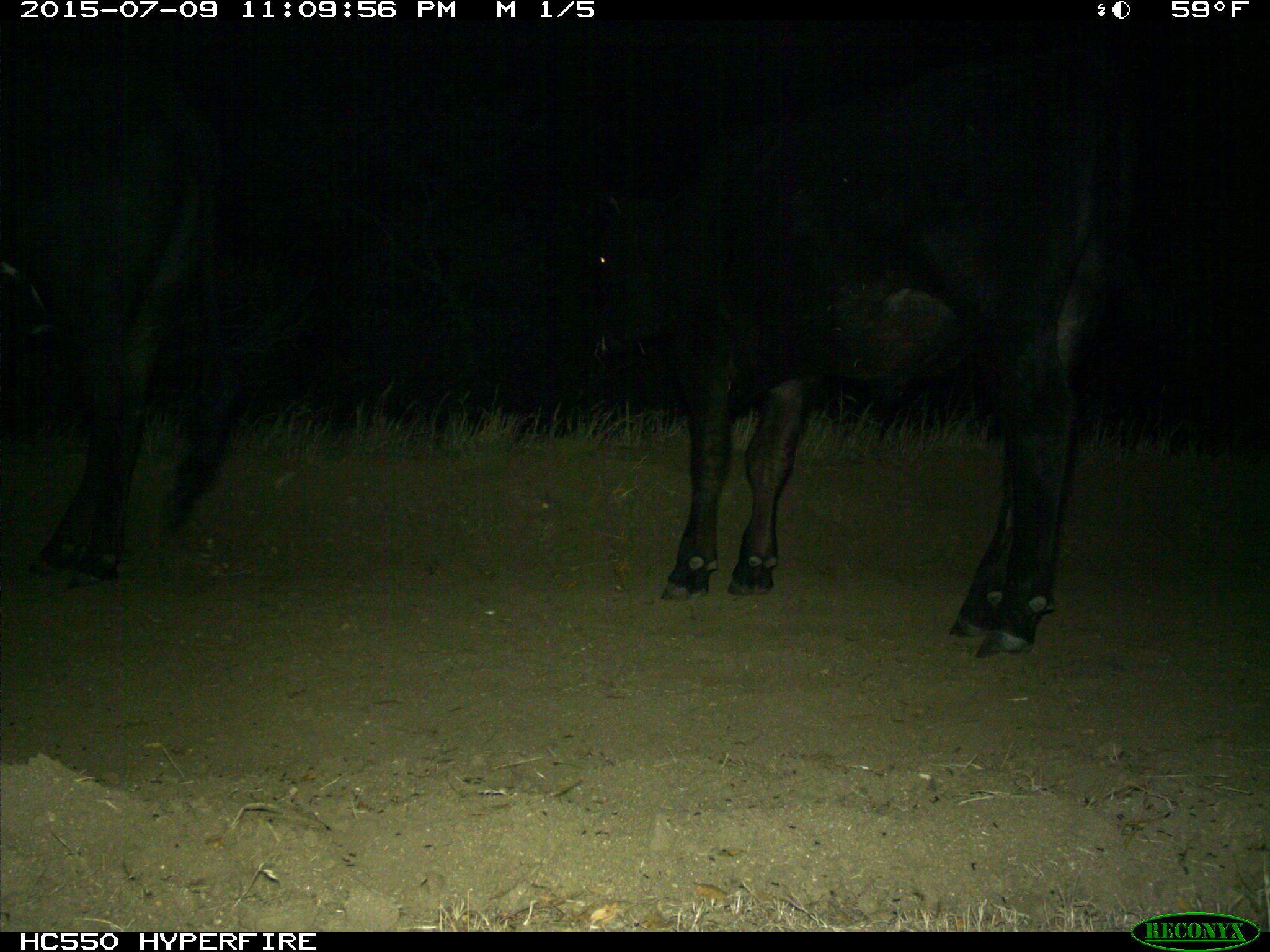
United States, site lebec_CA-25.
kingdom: Animalia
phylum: Chordata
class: Mammalia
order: Artiodactyla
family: Bovidae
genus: Bos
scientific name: Bos taurus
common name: domestic cow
Bos taurus (domestic cow).